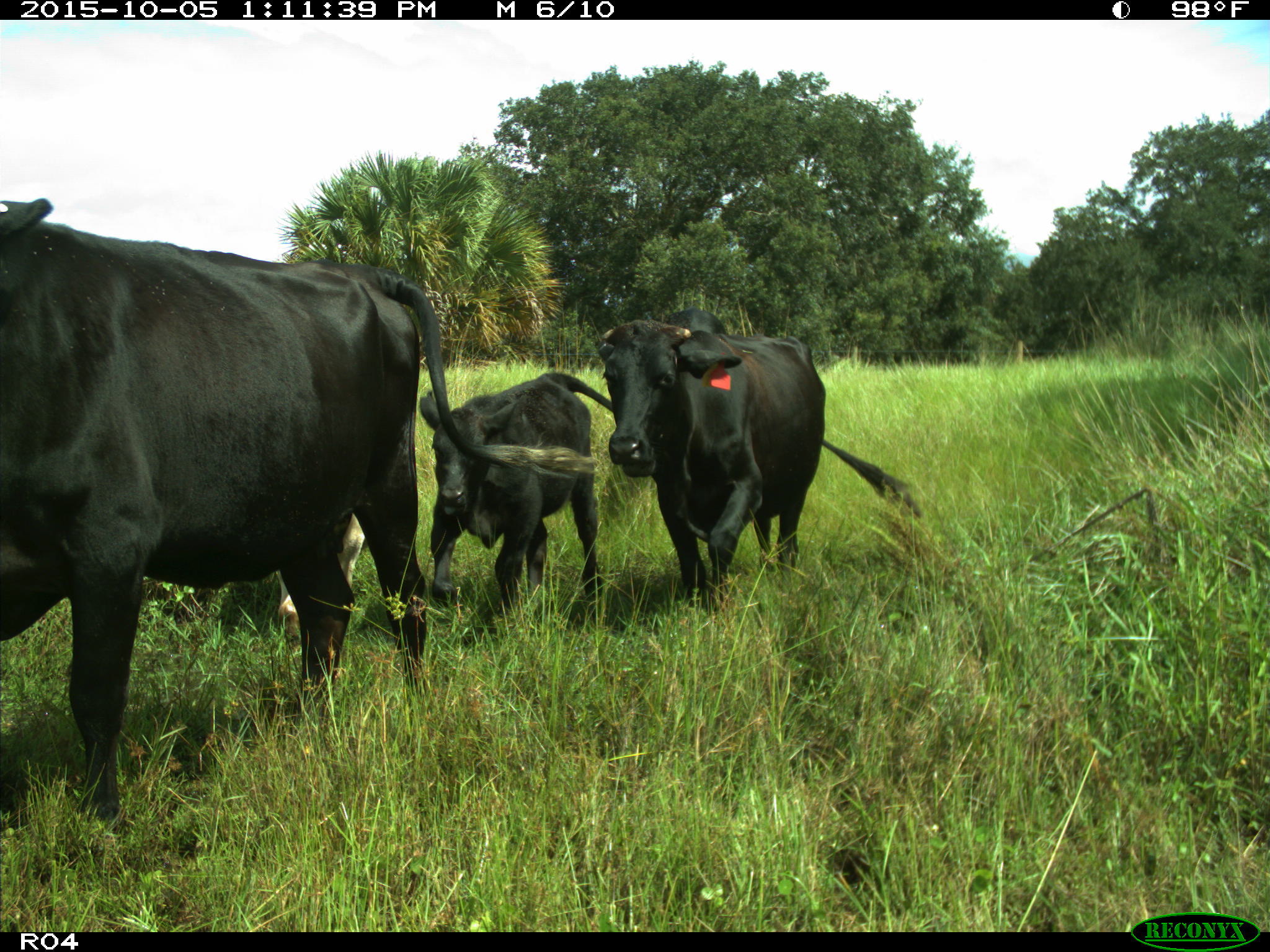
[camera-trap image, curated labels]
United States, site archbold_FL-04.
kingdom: Animalia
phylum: Chordata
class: Mammalia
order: Artiodactyla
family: Bovidae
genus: Bos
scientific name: Bos taurus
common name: domestic cow